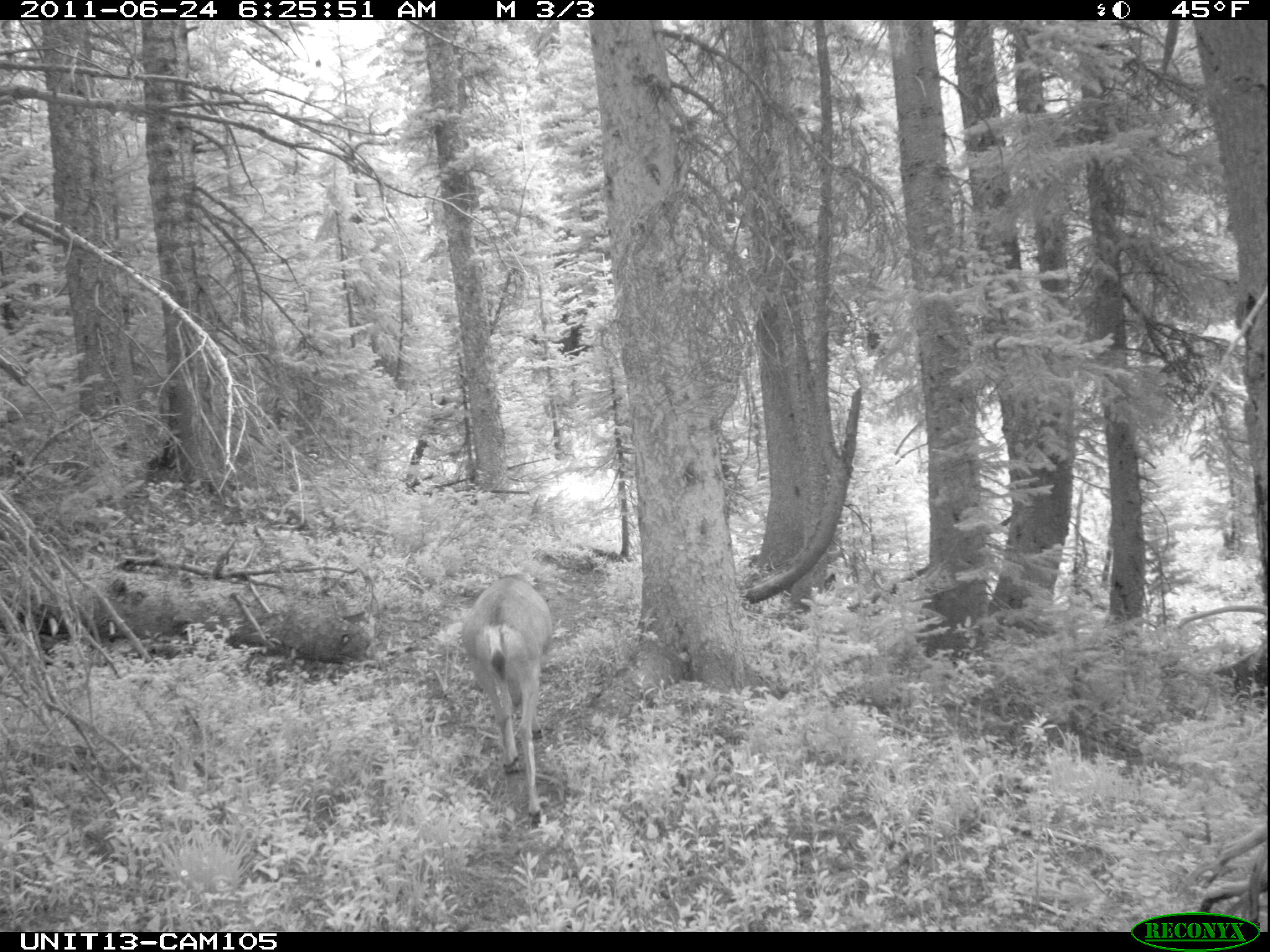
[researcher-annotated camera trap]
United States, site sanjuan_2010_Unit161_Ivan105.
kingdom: Animalia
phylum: Chordata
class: Mammalia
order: Artiodactyla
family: Cervidae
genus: Odocoileus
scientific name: Odocoileus hemionus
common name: mule deer